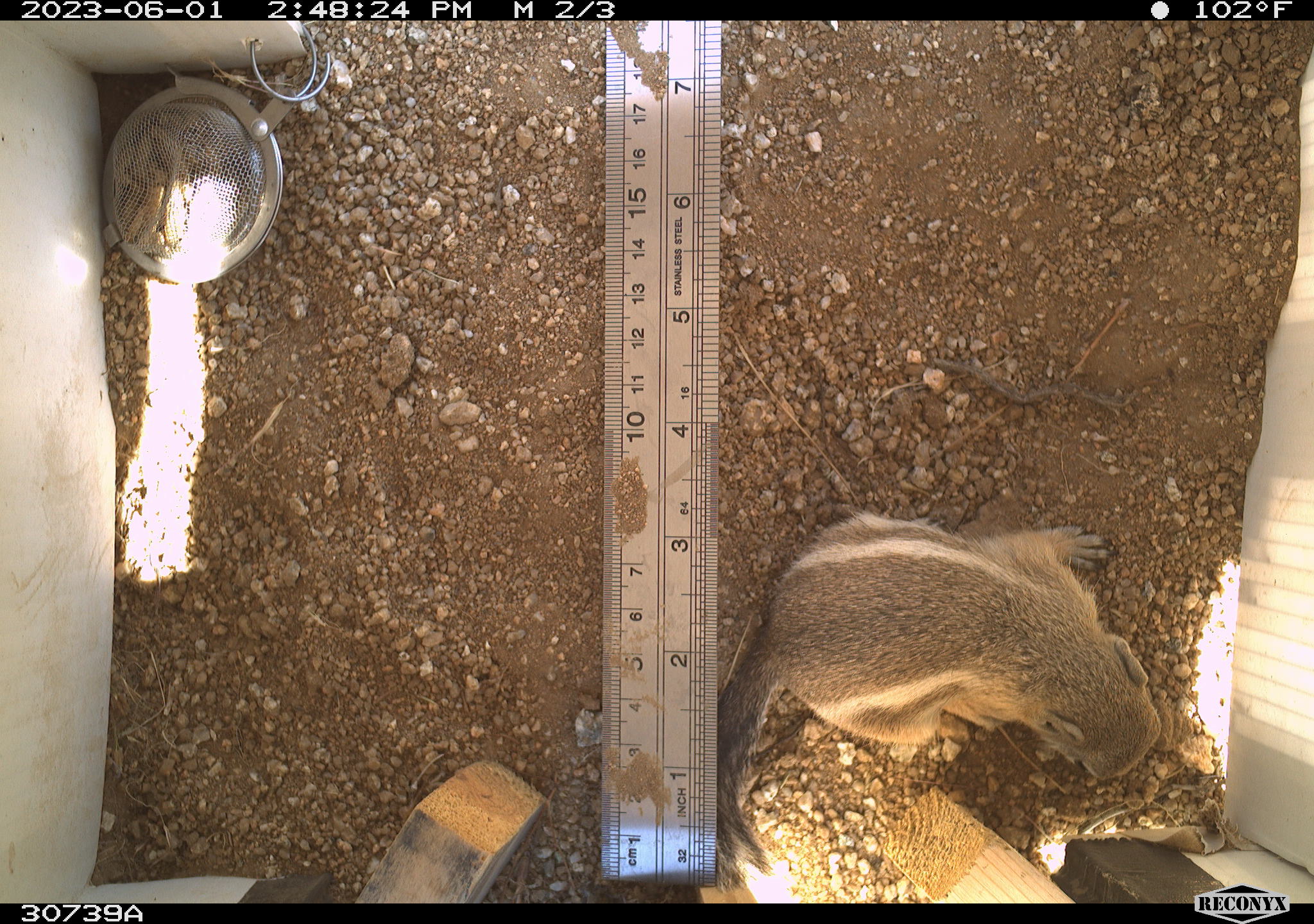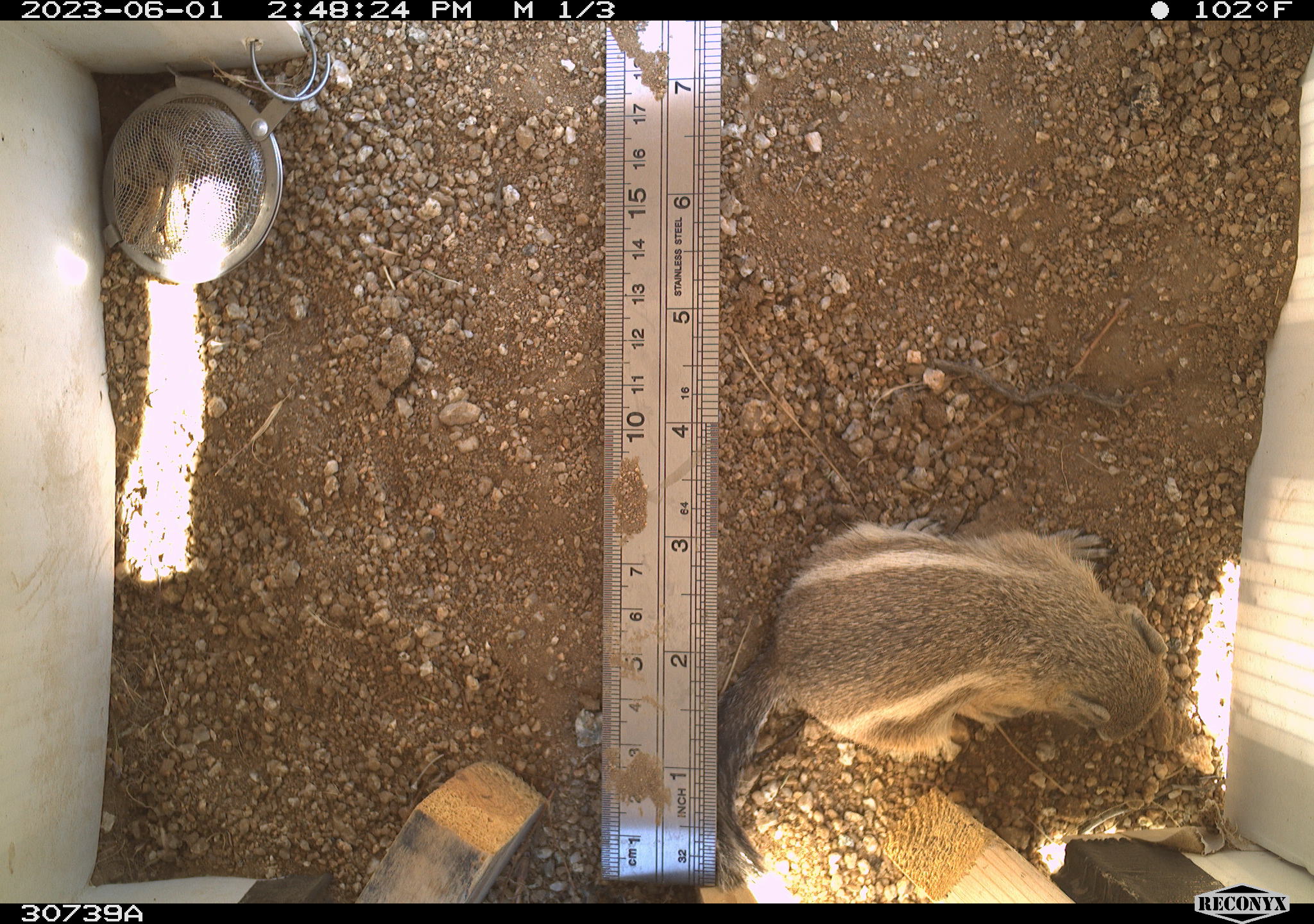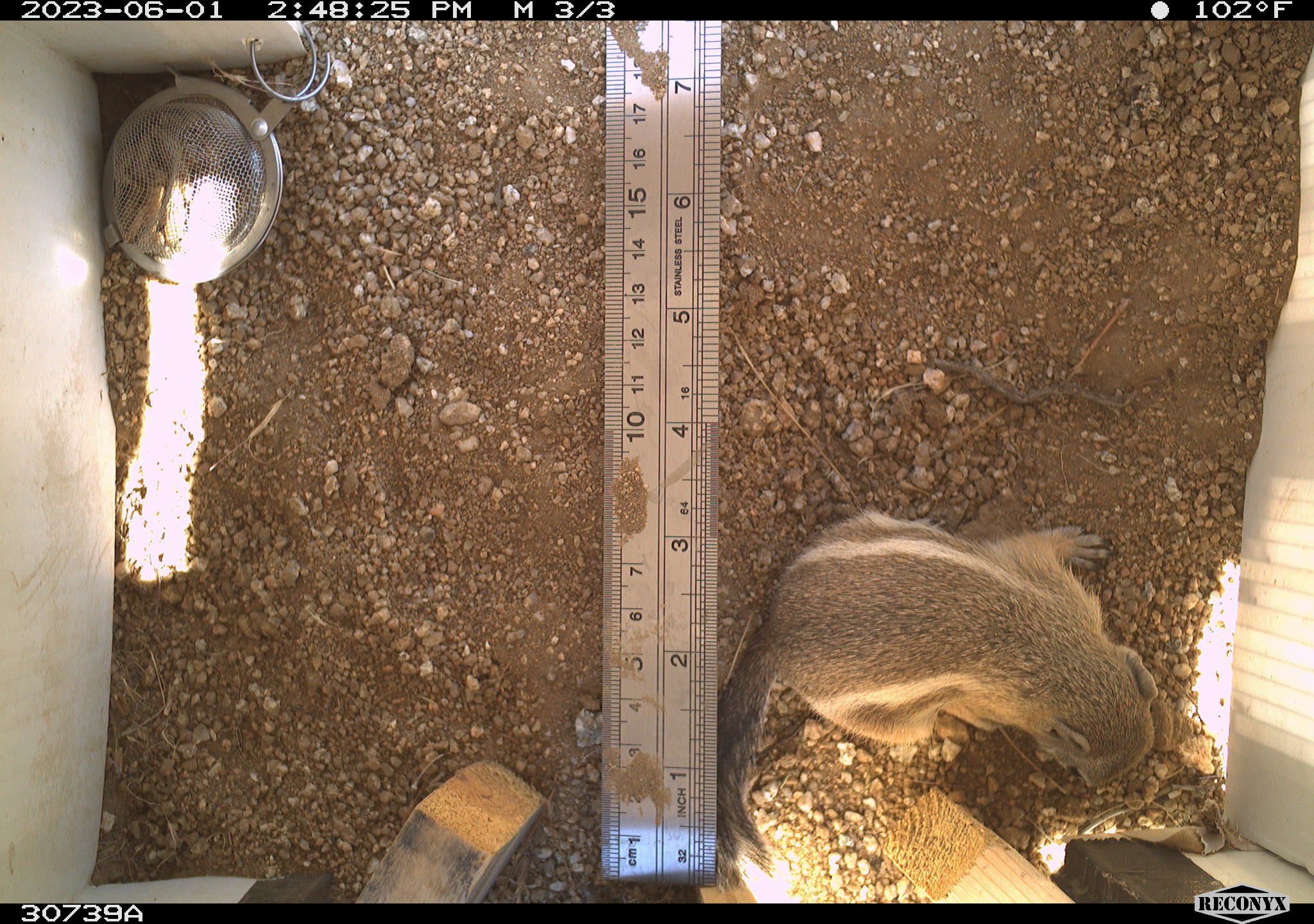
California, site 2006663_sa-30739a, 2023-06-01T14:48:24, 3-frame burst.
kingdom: Animalia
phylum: Chordata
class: Mammalia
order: Rodentia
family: Sciuridae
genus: Ammospermophilus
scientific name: Ammospermophilus leucurus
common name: white-tailed antelope squirrel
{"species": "white-tailed antelope squirrel (Ammospermophilus leucurus)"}